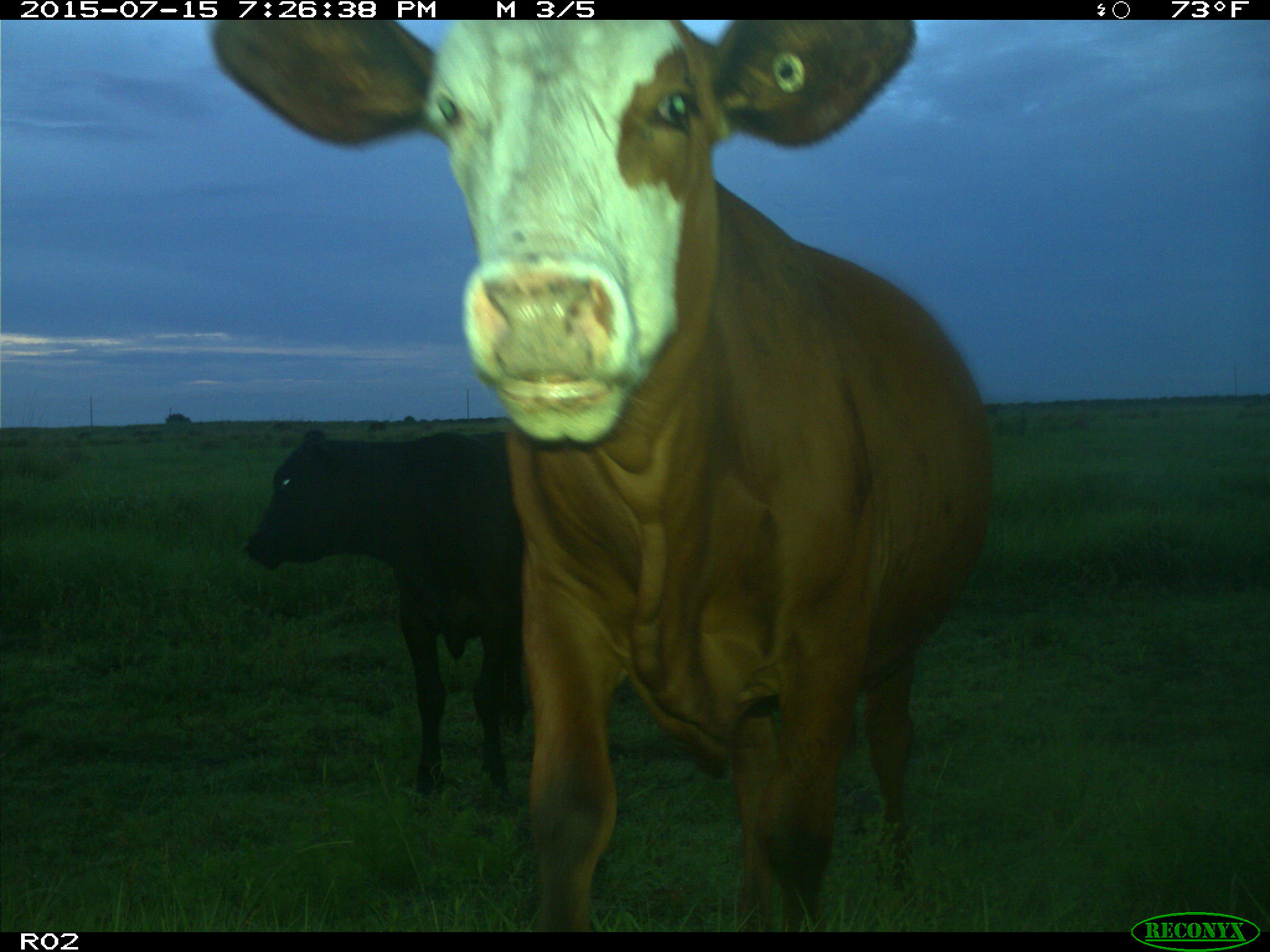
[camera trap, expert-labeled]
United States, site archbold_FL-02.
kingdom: Animalia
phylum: Chordata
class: Mammalia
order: Artiodactyla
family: Bovidae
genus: Bos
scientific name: Bos taurus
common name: domestic cow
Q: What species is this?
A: Bos taurus (domestic cow).